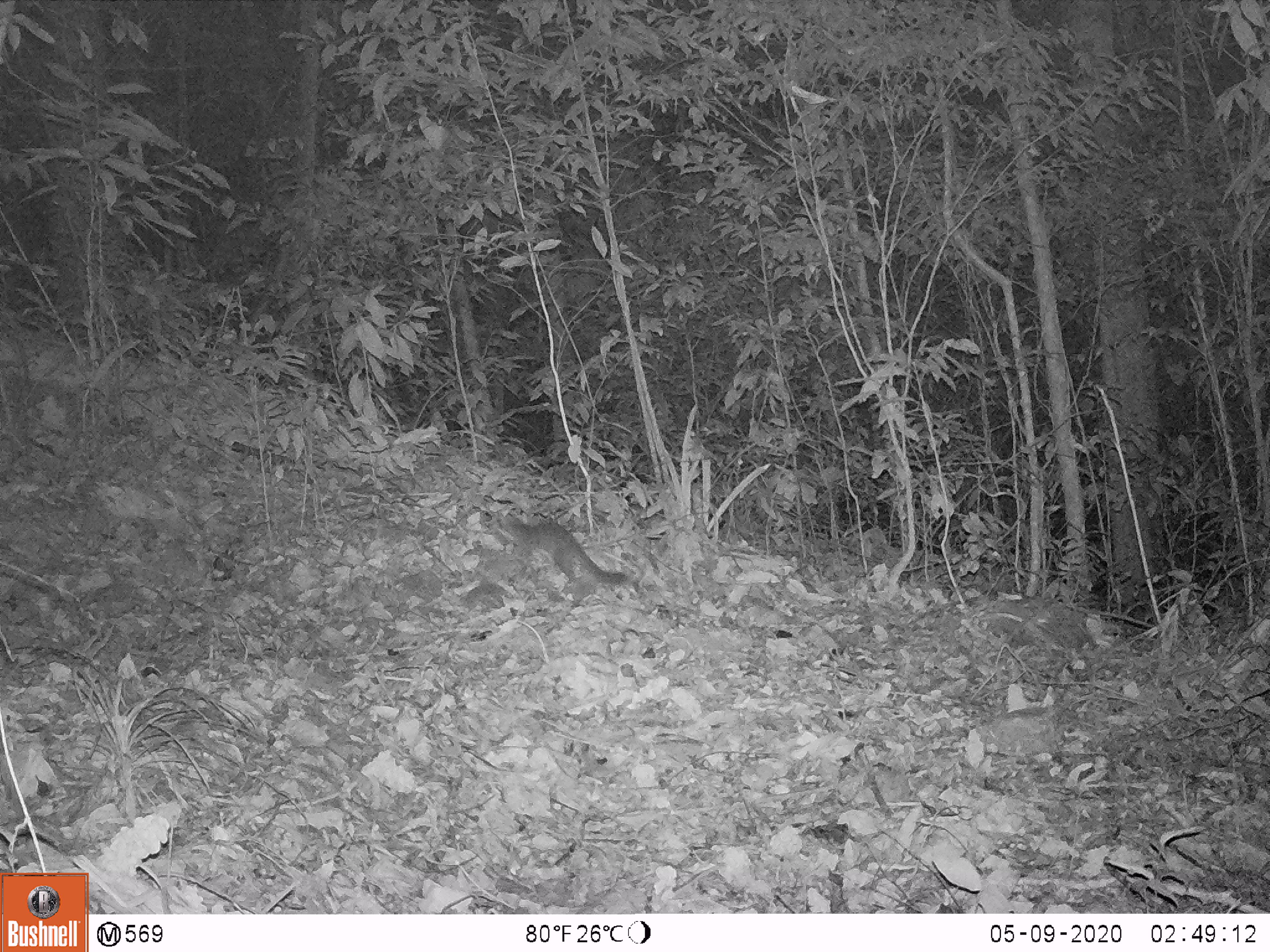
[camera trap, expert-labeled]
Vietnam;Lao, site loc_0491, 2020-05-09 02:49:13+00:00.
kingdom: Animalia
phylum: Chordata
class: Mammalia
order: Carnivora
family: Mustelidae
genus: Melogale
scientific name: Melogale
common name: ferret badger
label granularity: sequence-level